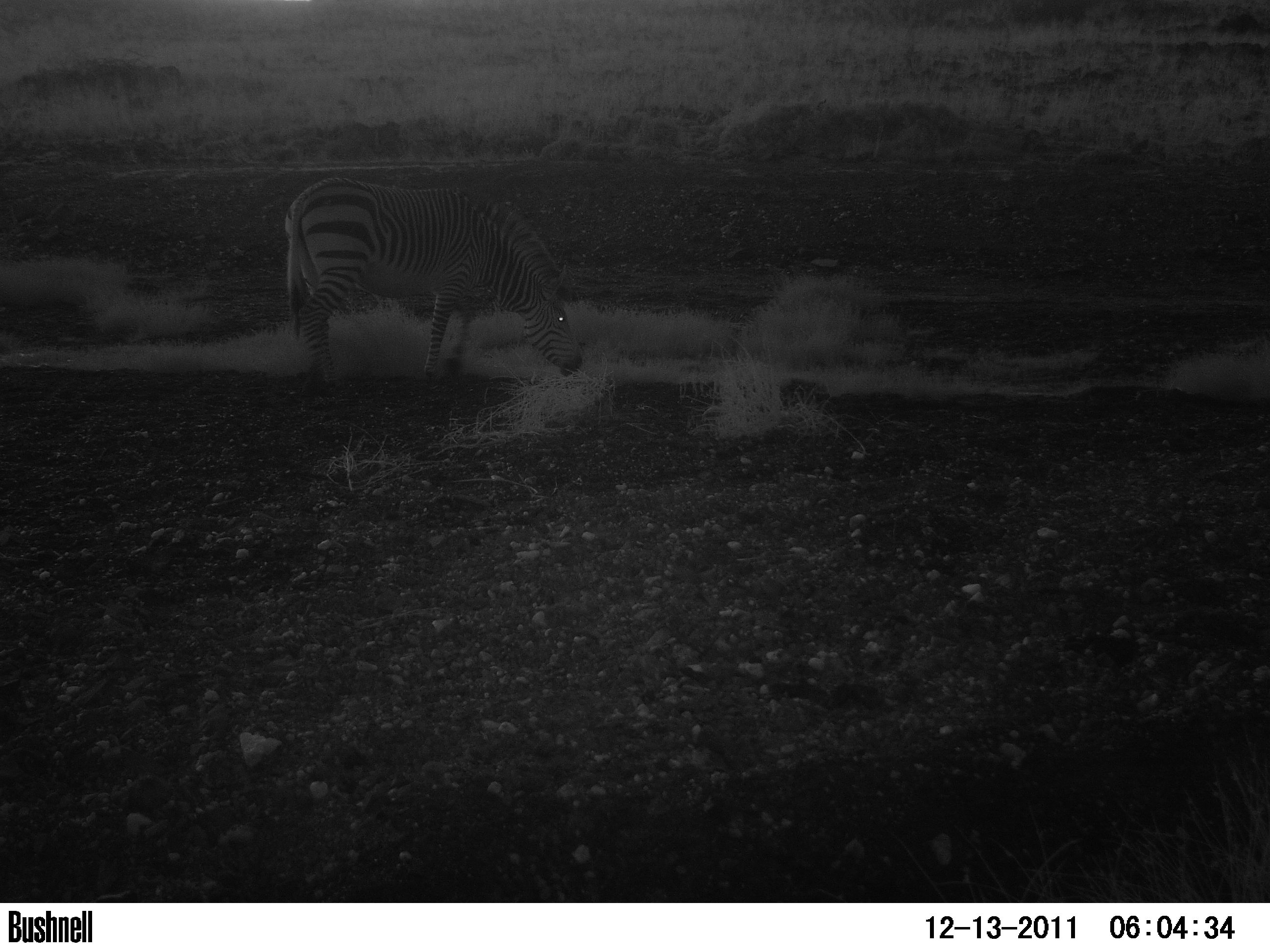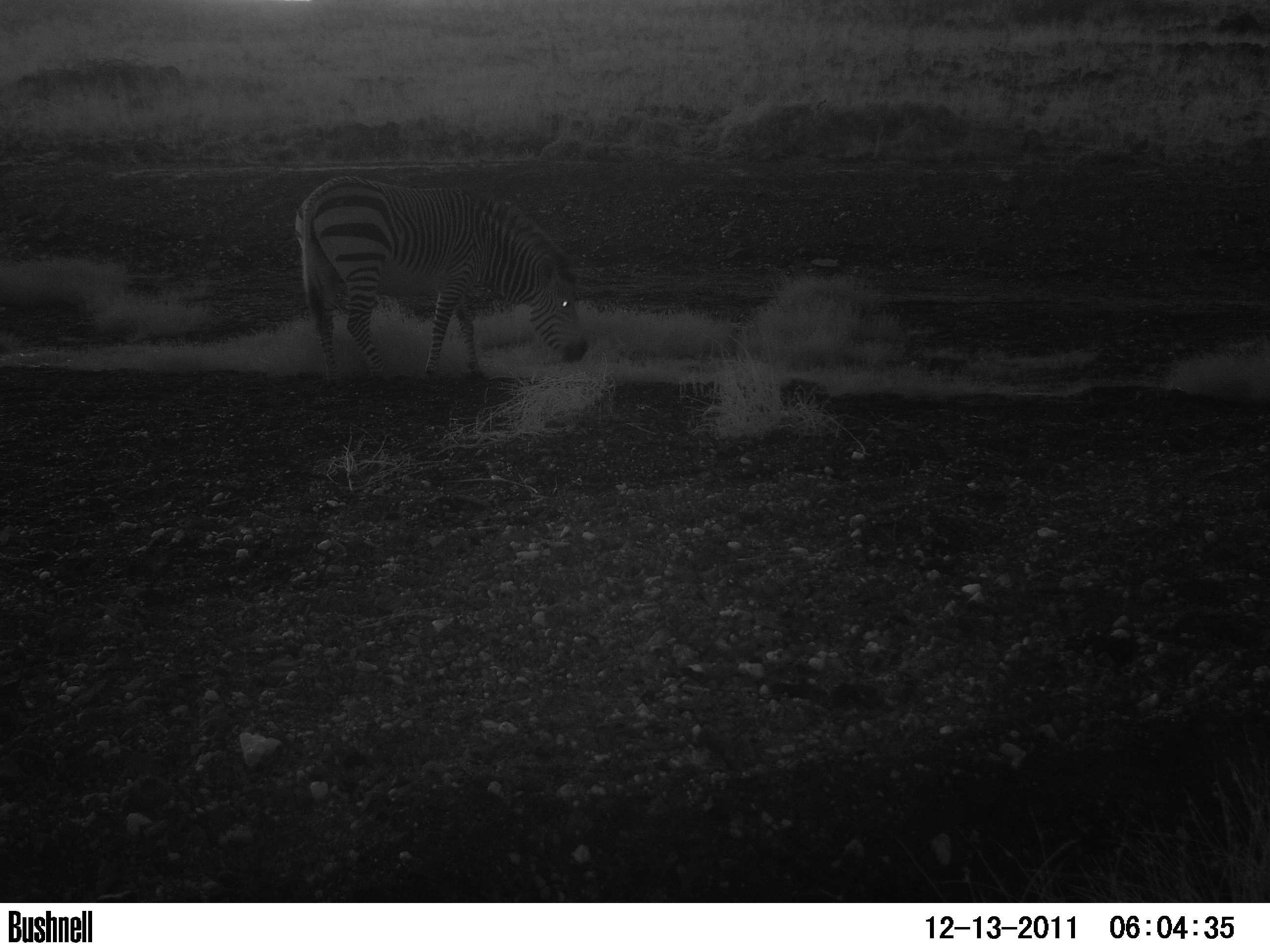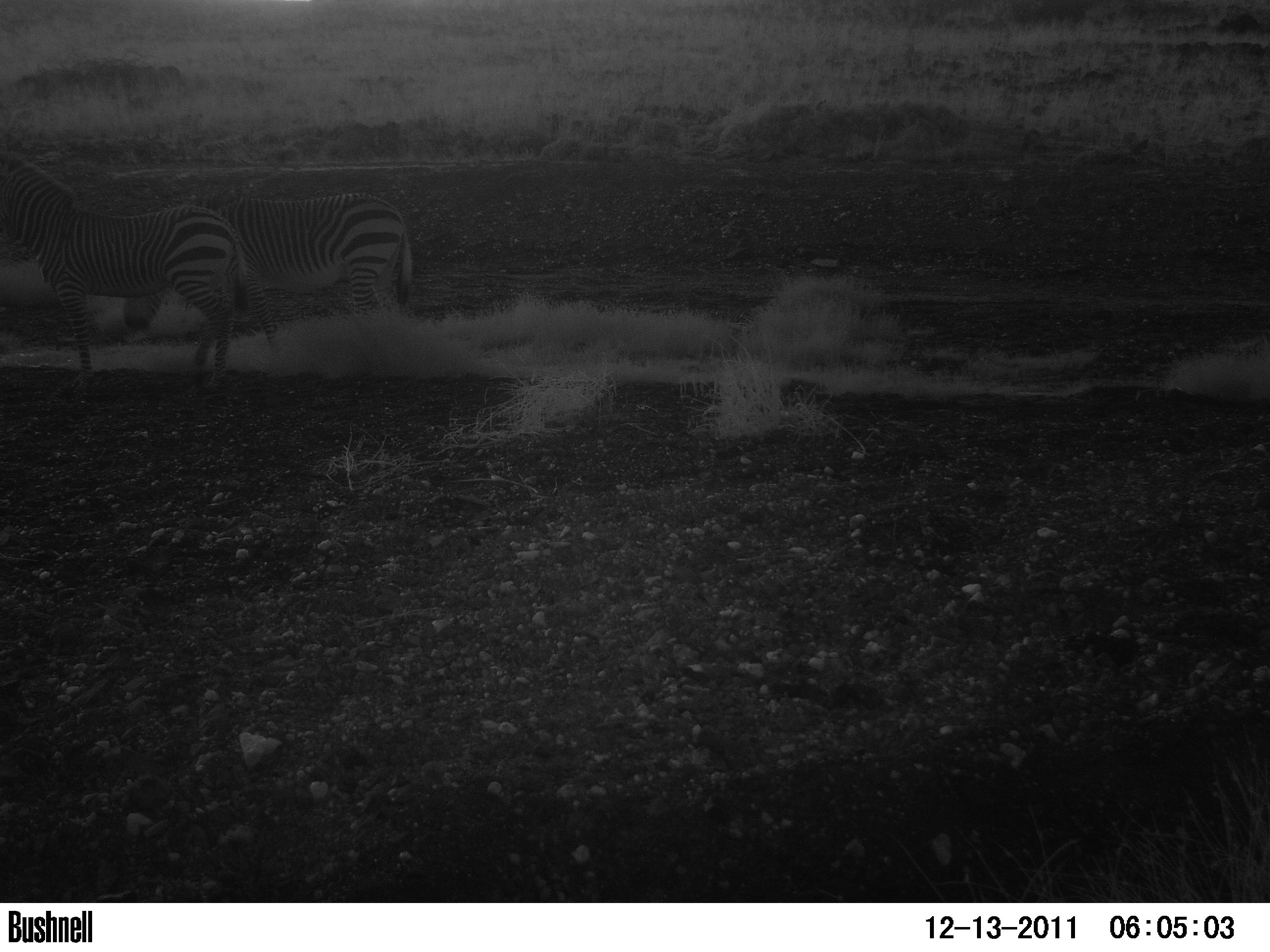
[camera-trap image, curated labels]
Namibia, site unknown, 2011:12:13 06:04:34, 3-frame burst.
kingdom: Animalia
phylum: Chordata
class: Mammalia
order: Perissodactyla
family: Equidae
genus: Equus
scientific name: Equus zebra hartmannae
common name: hartmann's mountain zebra